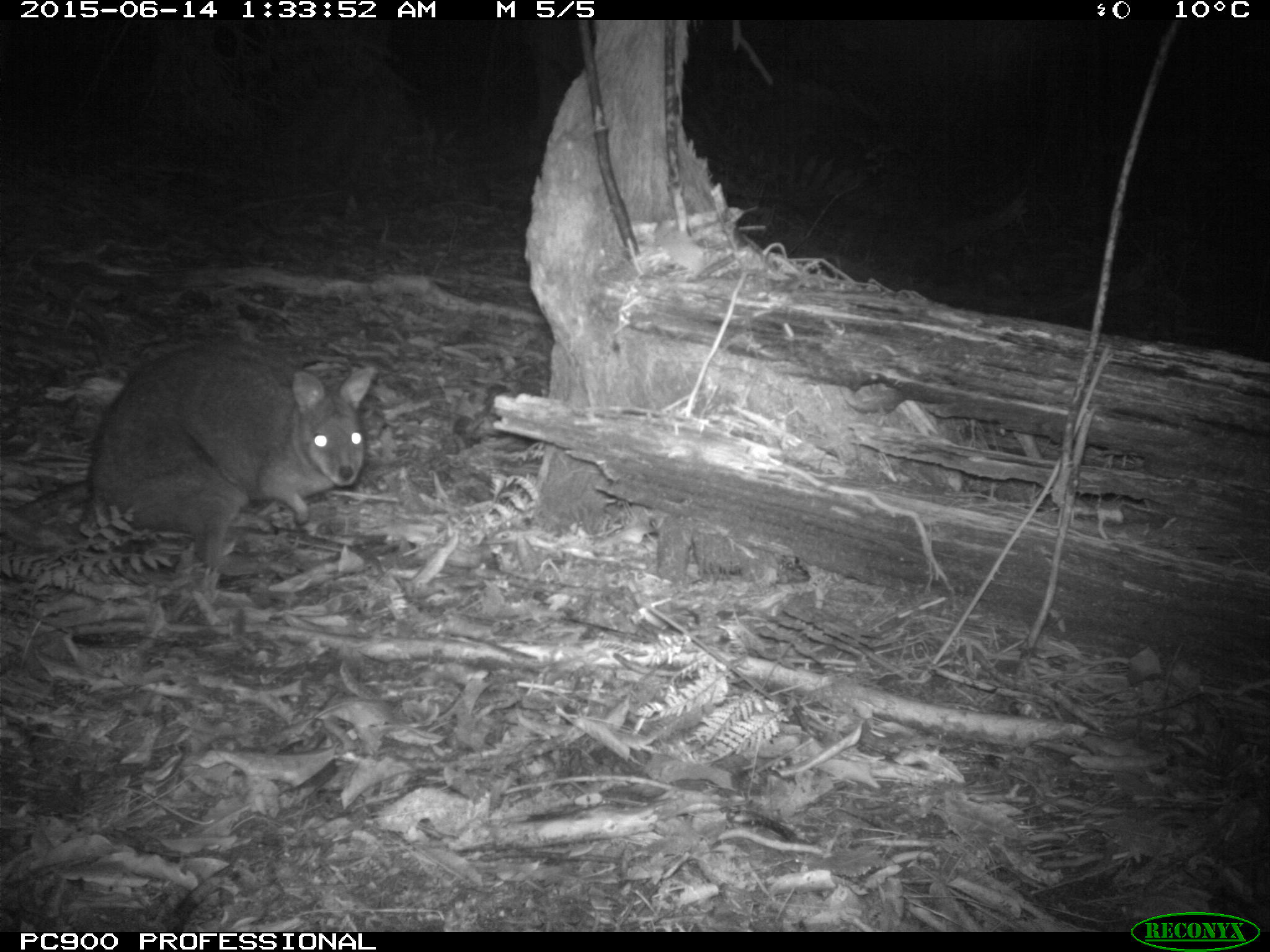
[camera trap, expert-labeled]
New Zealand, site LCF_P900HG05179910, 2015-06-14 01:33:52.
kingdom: Animalia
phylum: Chordata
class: Mammalia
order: Diprotodontia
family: Macropodidae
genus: Notamacropus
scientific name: Notamacropus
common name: wallaby